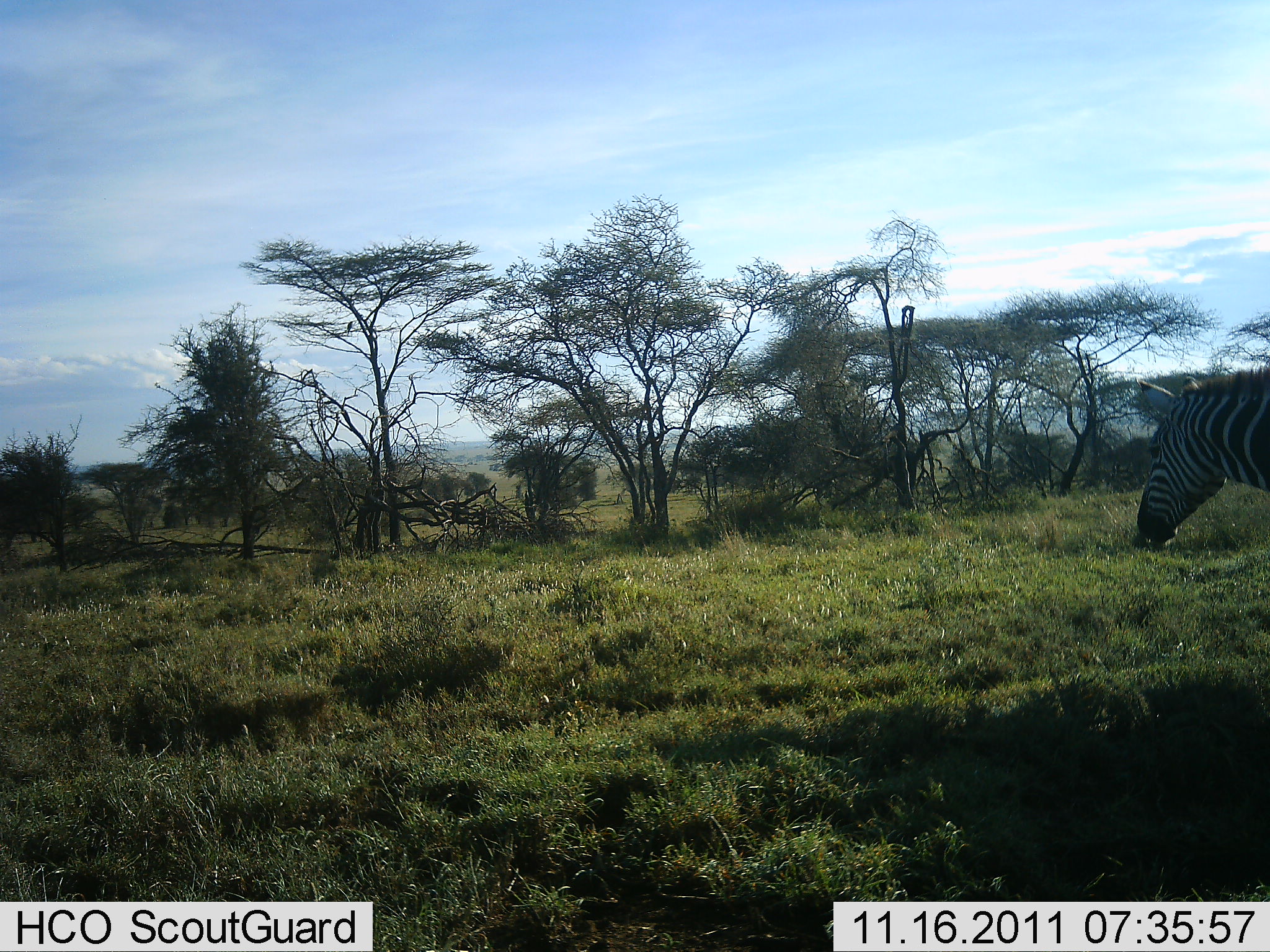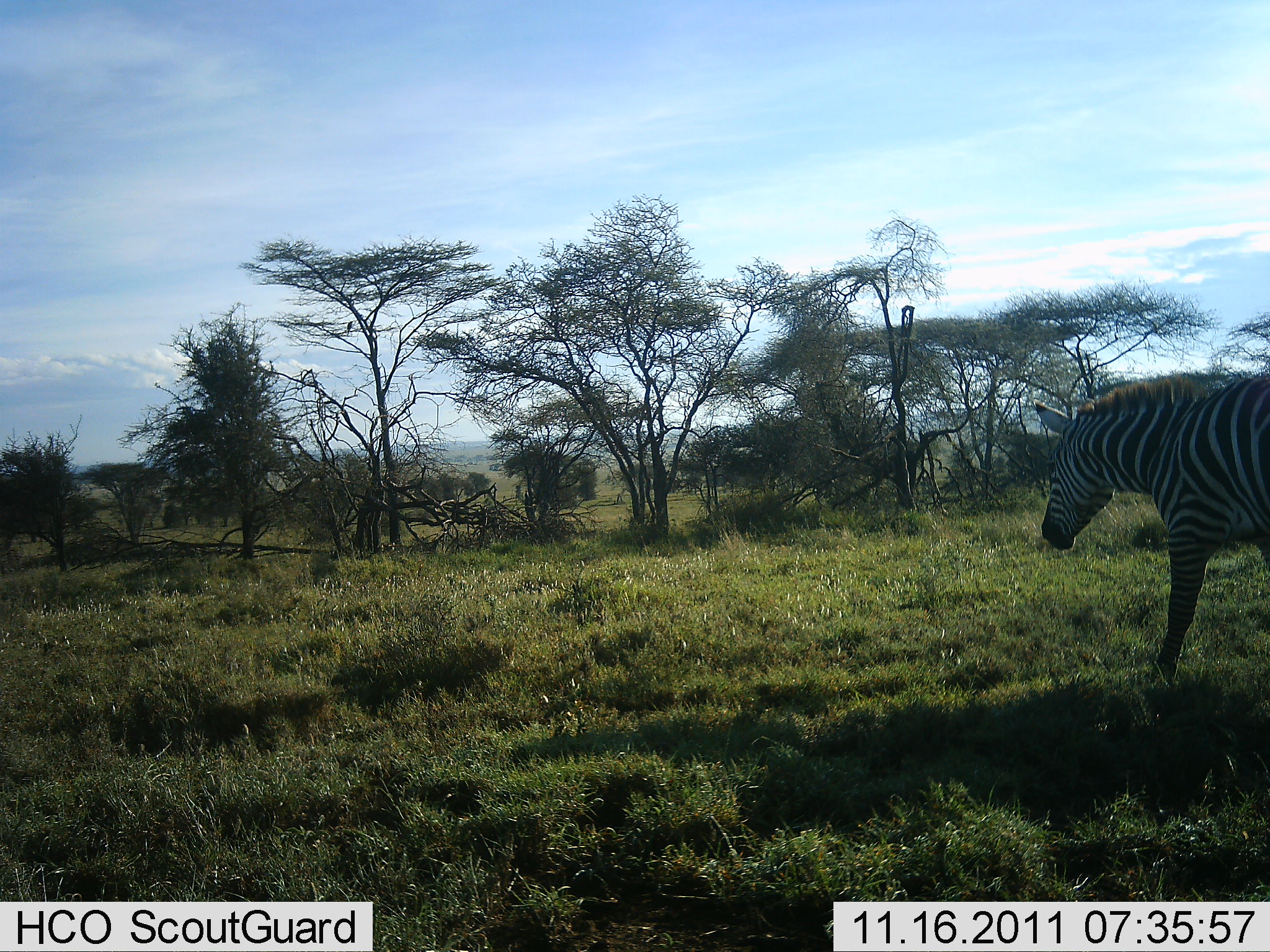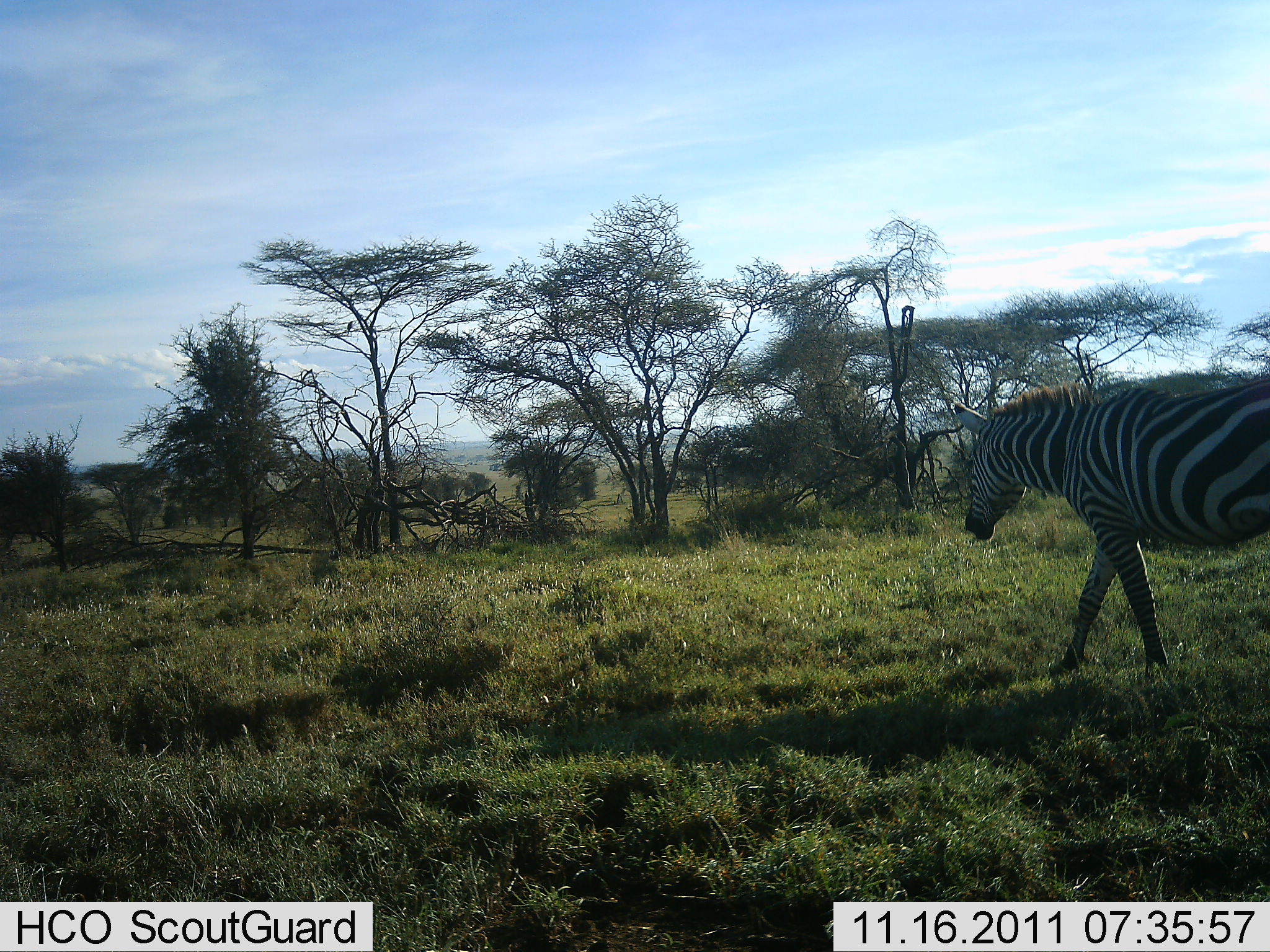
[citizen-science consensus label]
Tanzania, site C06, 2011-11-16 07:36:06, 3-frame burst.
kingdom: Animalia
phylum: Chordata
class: Mammalia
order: Perissodactyla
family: Equidae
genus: Equus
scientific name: Equus quagga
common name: plains zebra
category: zebra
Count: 1.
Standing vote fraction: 10%.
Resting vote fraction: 0%.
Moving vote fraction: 100%.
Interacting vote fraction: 0%.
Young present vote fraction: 0%.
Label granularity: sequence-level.